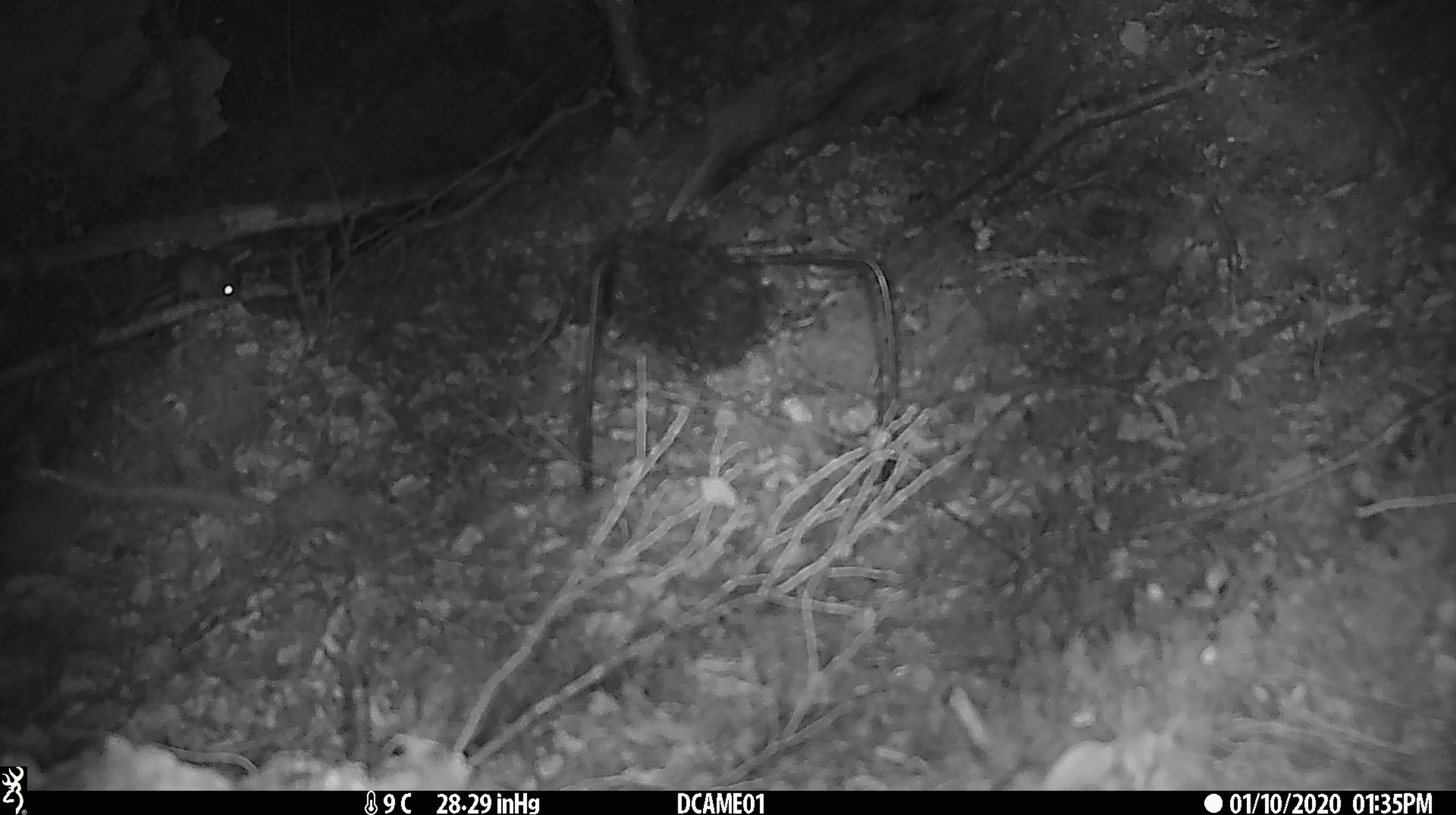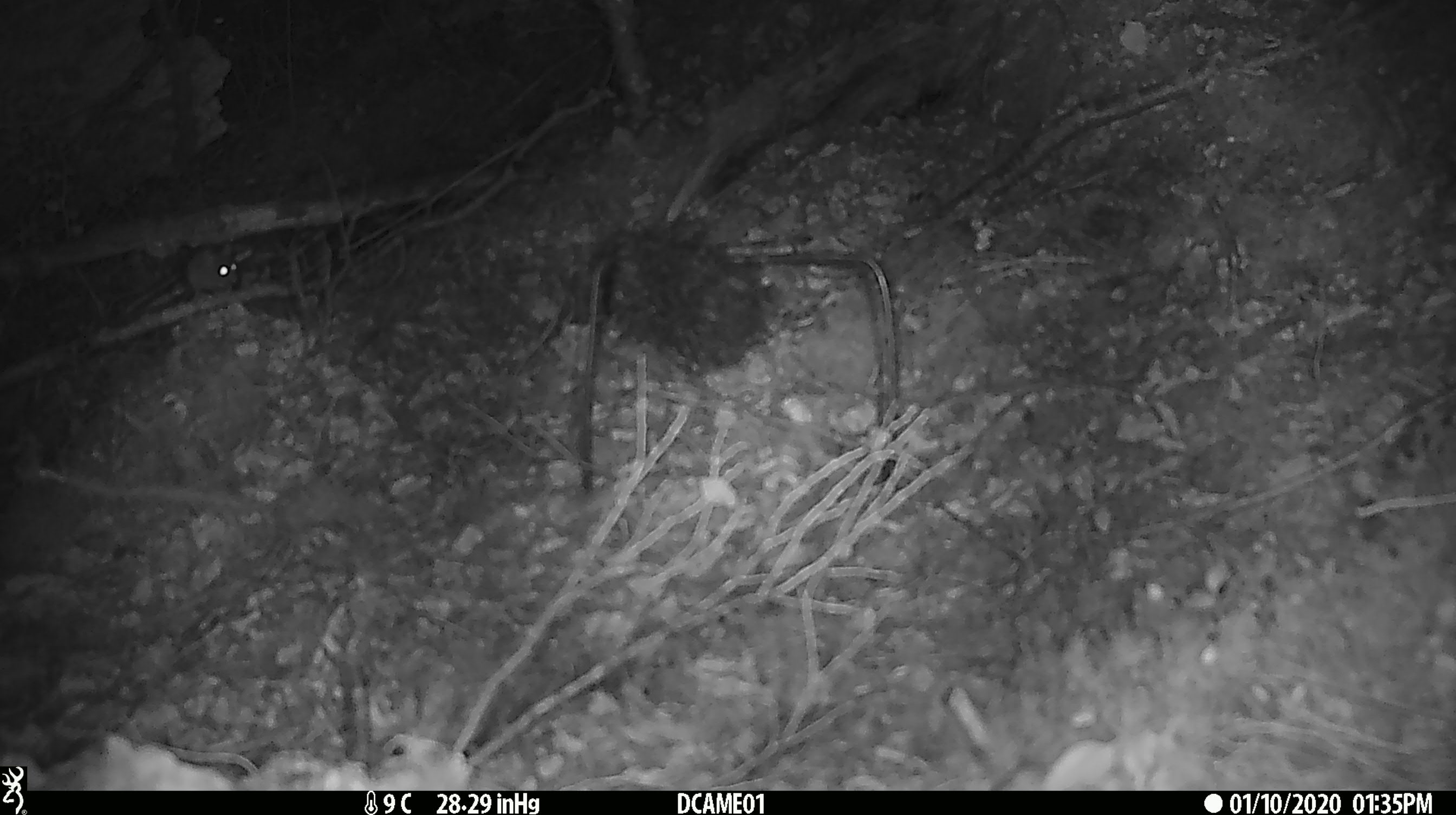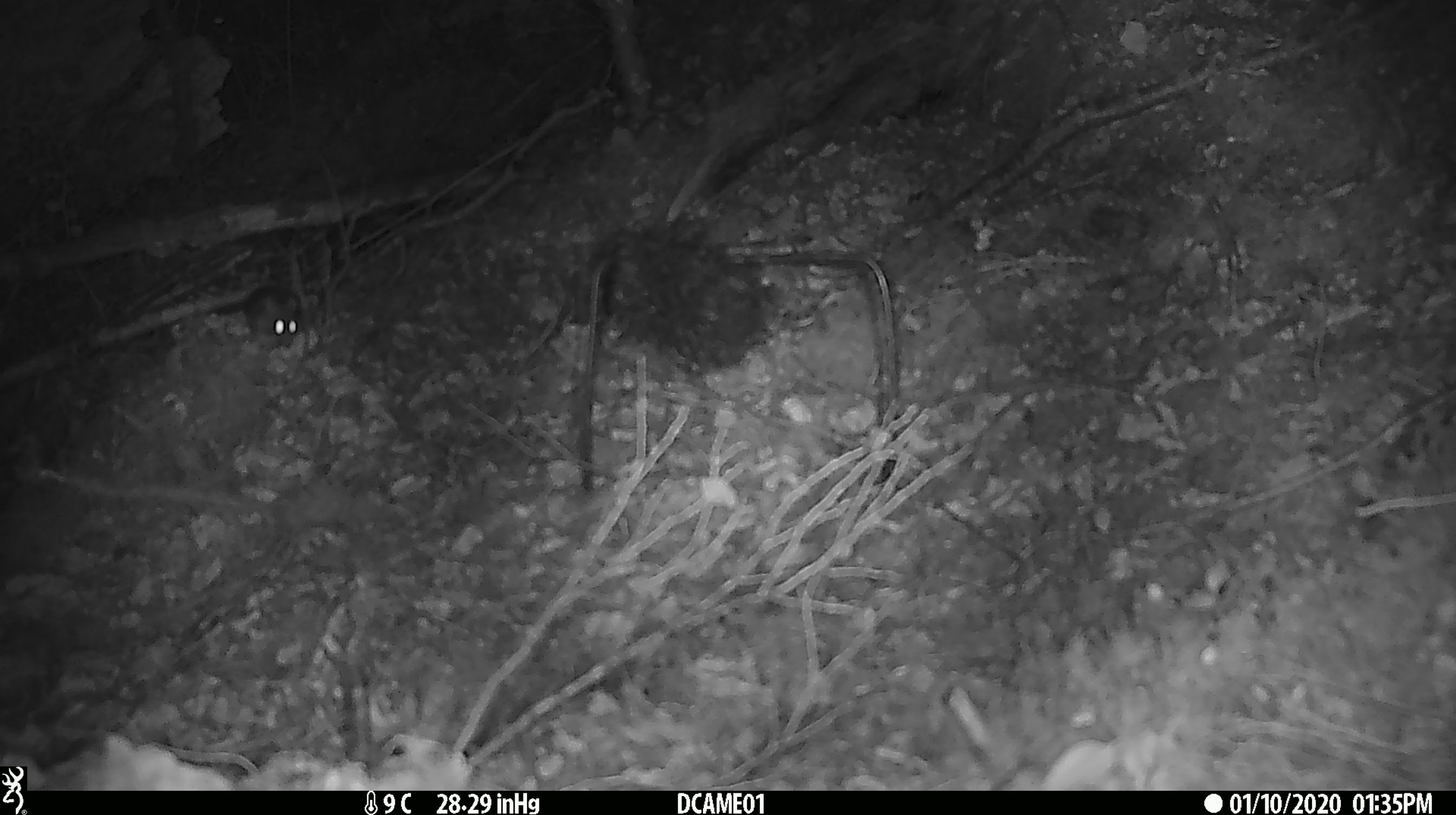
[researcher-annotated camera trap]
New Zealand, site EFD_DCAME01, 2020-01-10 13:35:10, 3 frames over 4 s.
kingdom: Animalia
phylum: Chordata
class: Mammalia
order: Rodentia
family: Muridae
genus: Mus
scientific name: Mus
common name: mouse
Mouse (Mus).